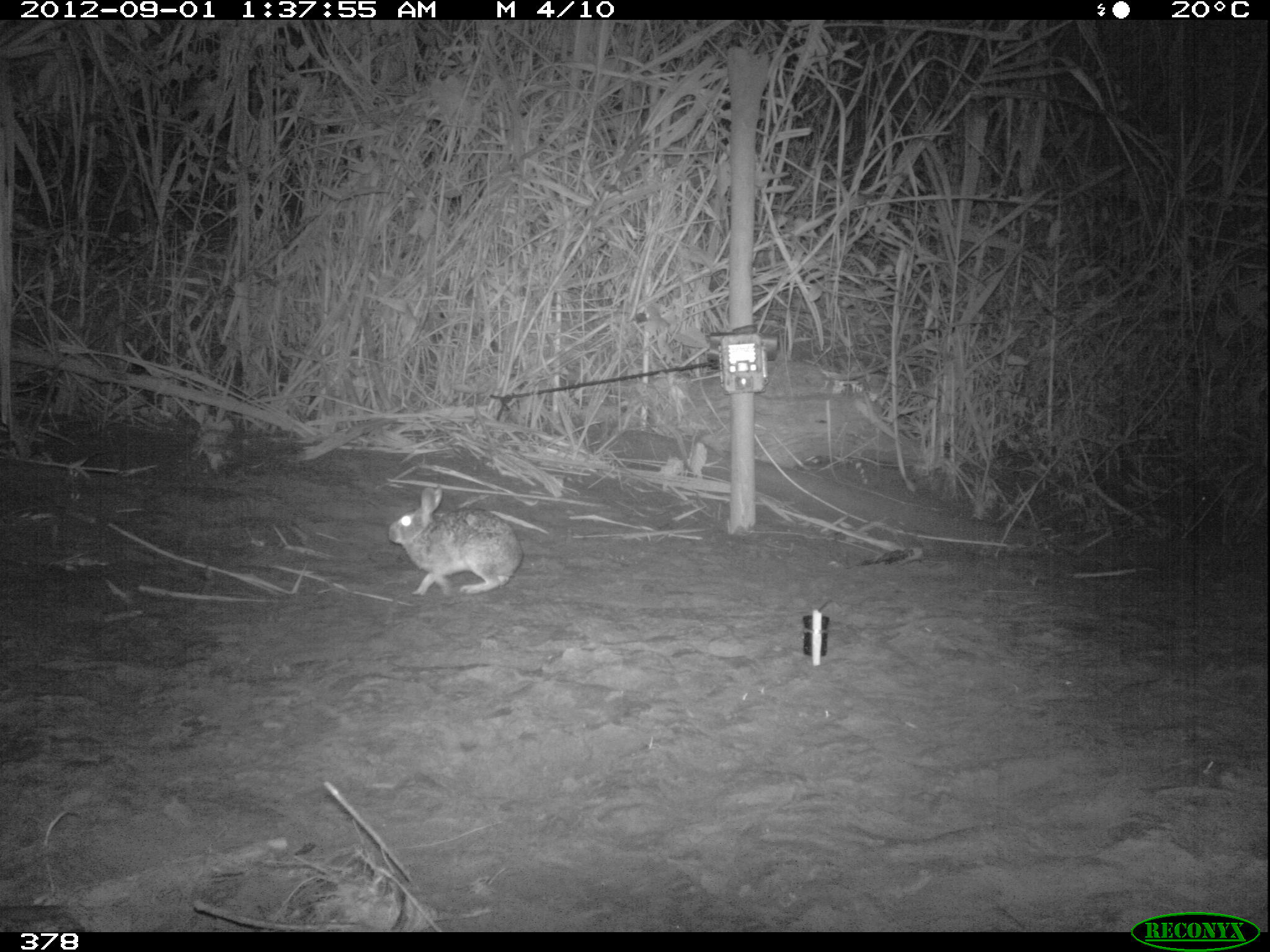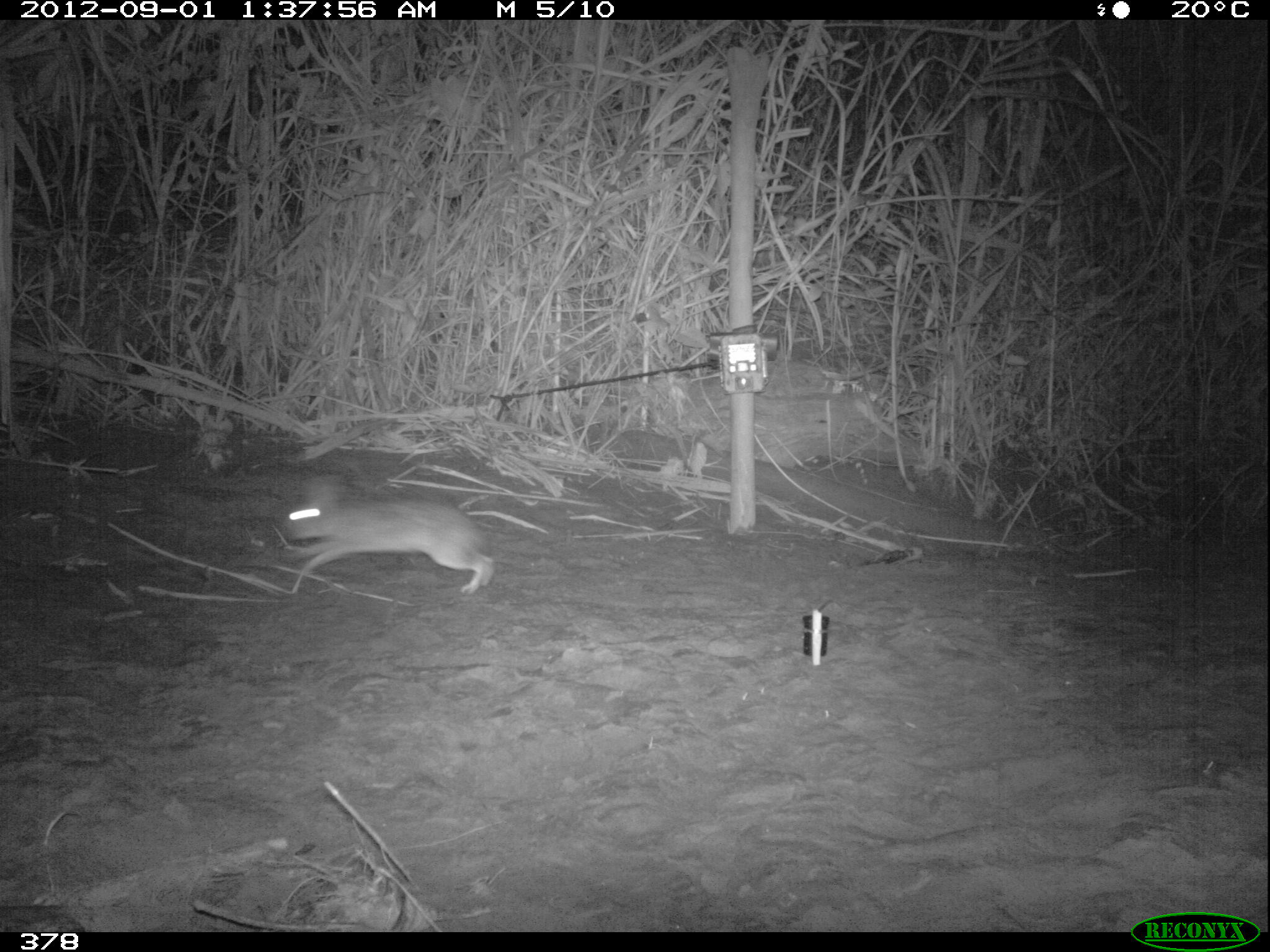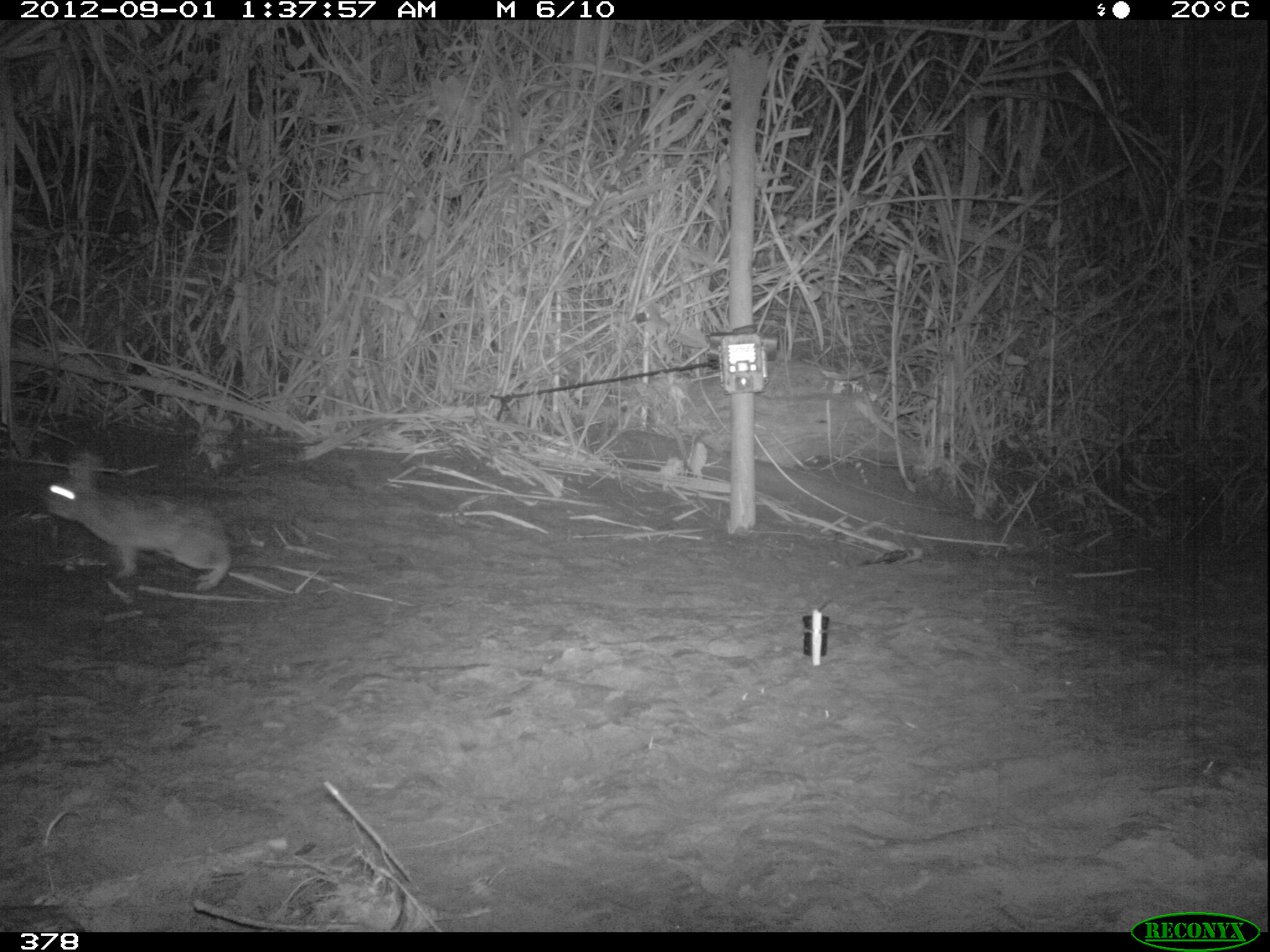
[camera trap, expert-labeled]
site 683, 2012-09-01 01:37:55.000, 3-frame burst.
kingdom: Animalia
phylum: Chordata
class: Mammalia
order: Lagomorpha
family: Leporidae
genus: Sylvilagus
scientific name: Sylvilagus brasiliensis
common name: tapeti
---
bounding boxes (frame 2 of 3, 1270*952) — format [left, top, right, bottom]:
sylvilagus brasiliensis: [281, 474, 494, 595]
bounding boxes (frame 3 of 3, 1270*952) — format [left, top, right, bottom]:
sylvilagus brasiliensis: [43, 450, 231, 591]